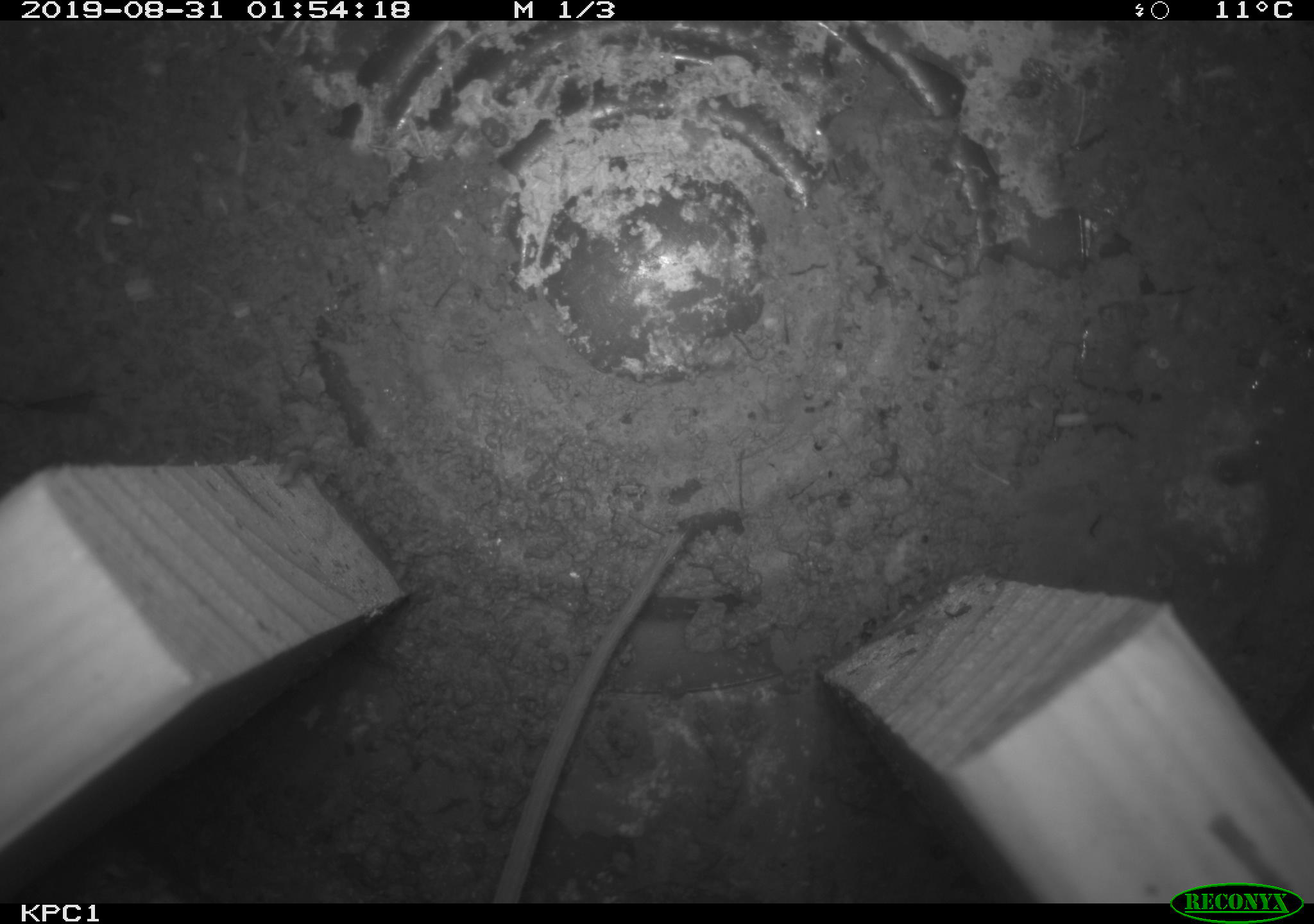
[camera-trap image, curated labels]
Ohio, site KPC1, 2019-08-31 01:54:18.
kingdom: Animalia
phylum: Chordata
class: Mammalia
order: Rodentia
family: Cricetidae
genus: Peromyscus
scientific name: Peromyscus leucopus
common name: white-footed mouse